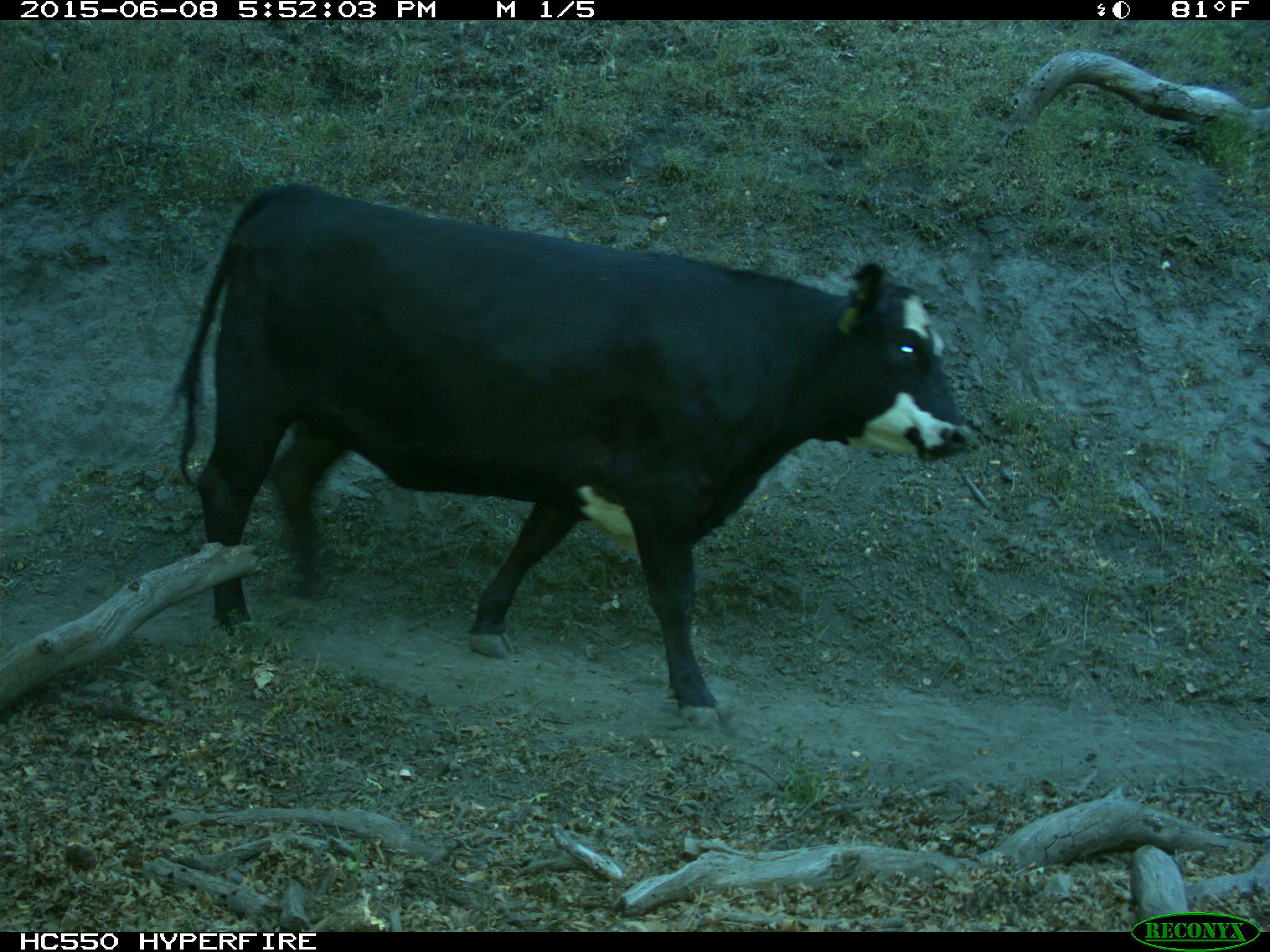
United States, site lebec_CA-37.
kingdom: Animalia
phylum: Chordata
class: Mammalia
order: Artiodactyla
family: Bovidae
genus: Bos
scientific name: Bos taurus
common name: domestic cow